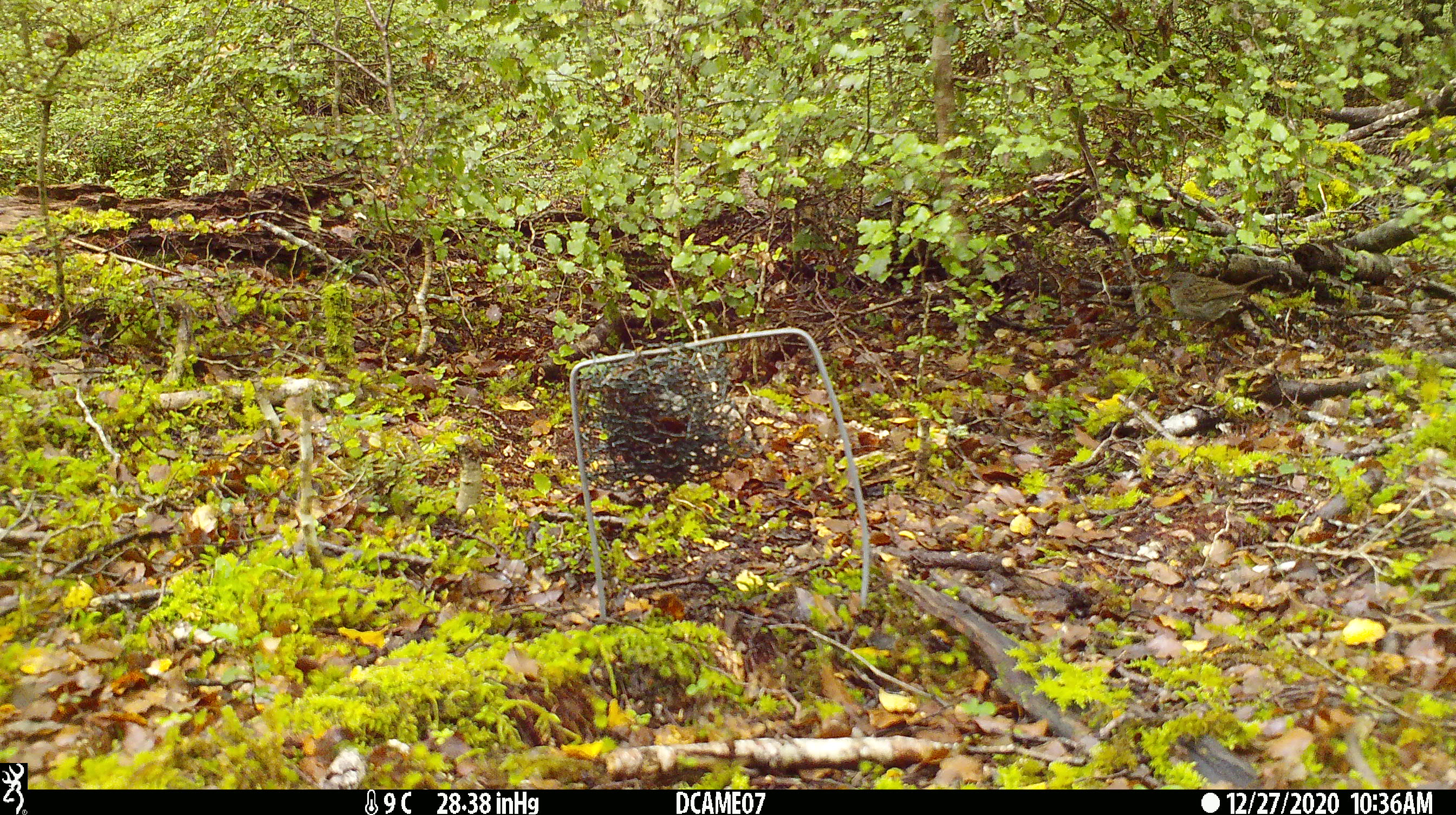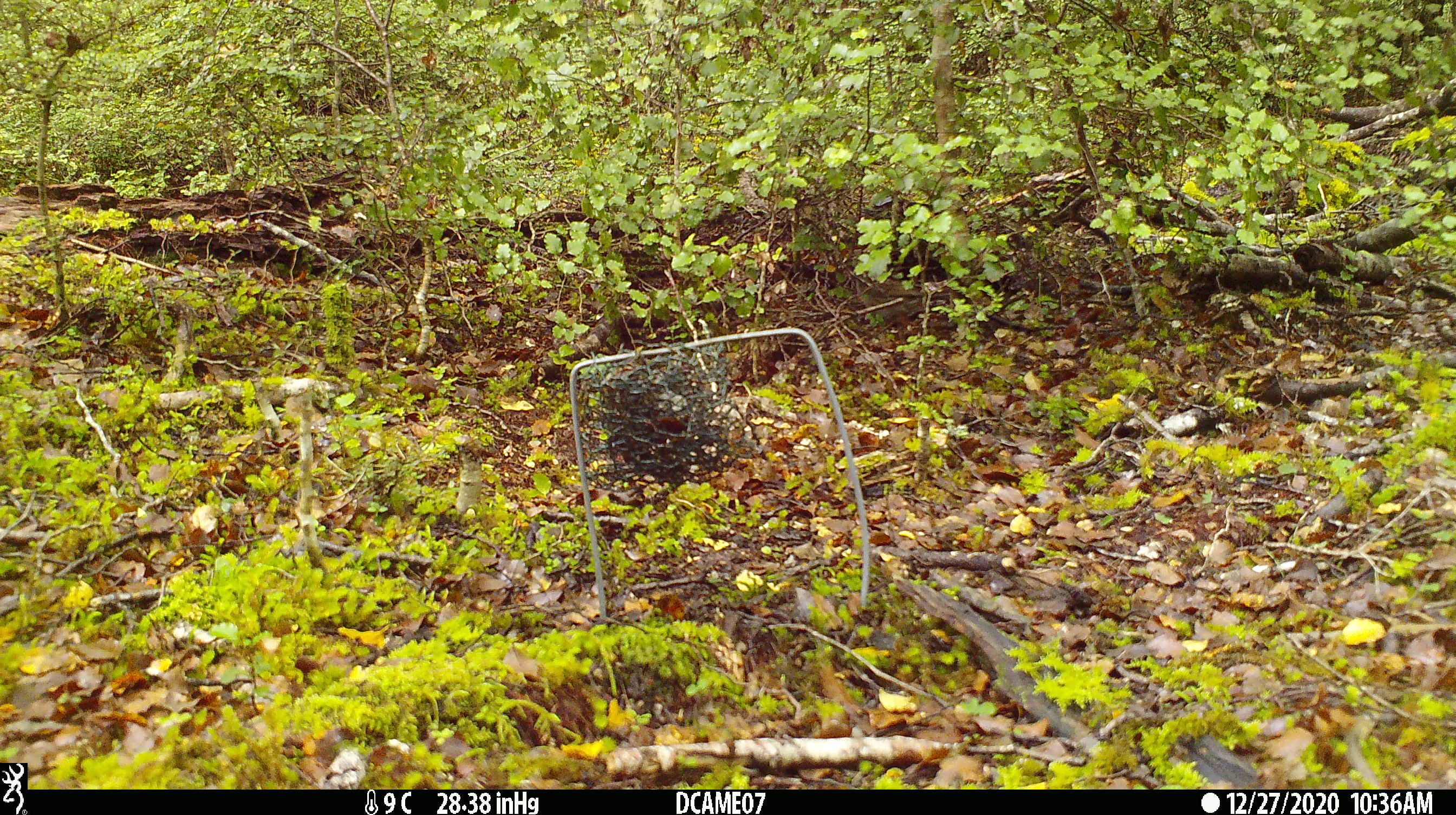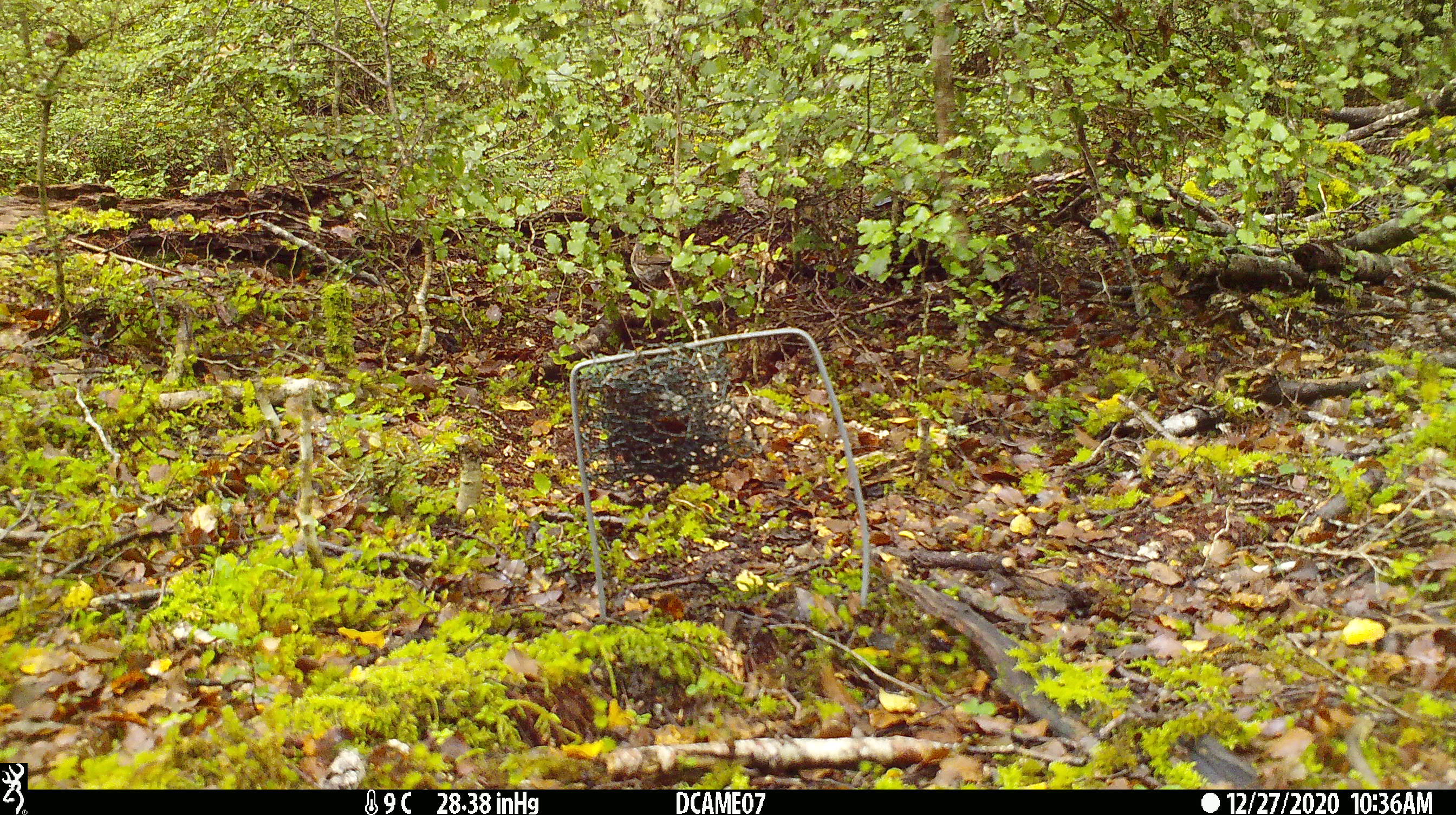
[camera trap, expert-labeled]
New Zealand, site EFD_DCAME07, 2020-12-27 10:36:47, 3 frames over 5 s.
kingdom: Animalia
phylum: Chordata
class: Aves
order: Passeriformes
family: Prunellidae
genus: Prunella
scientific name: Prunella modularis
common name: dunnock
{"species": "dunnock (Prunella modularis)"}